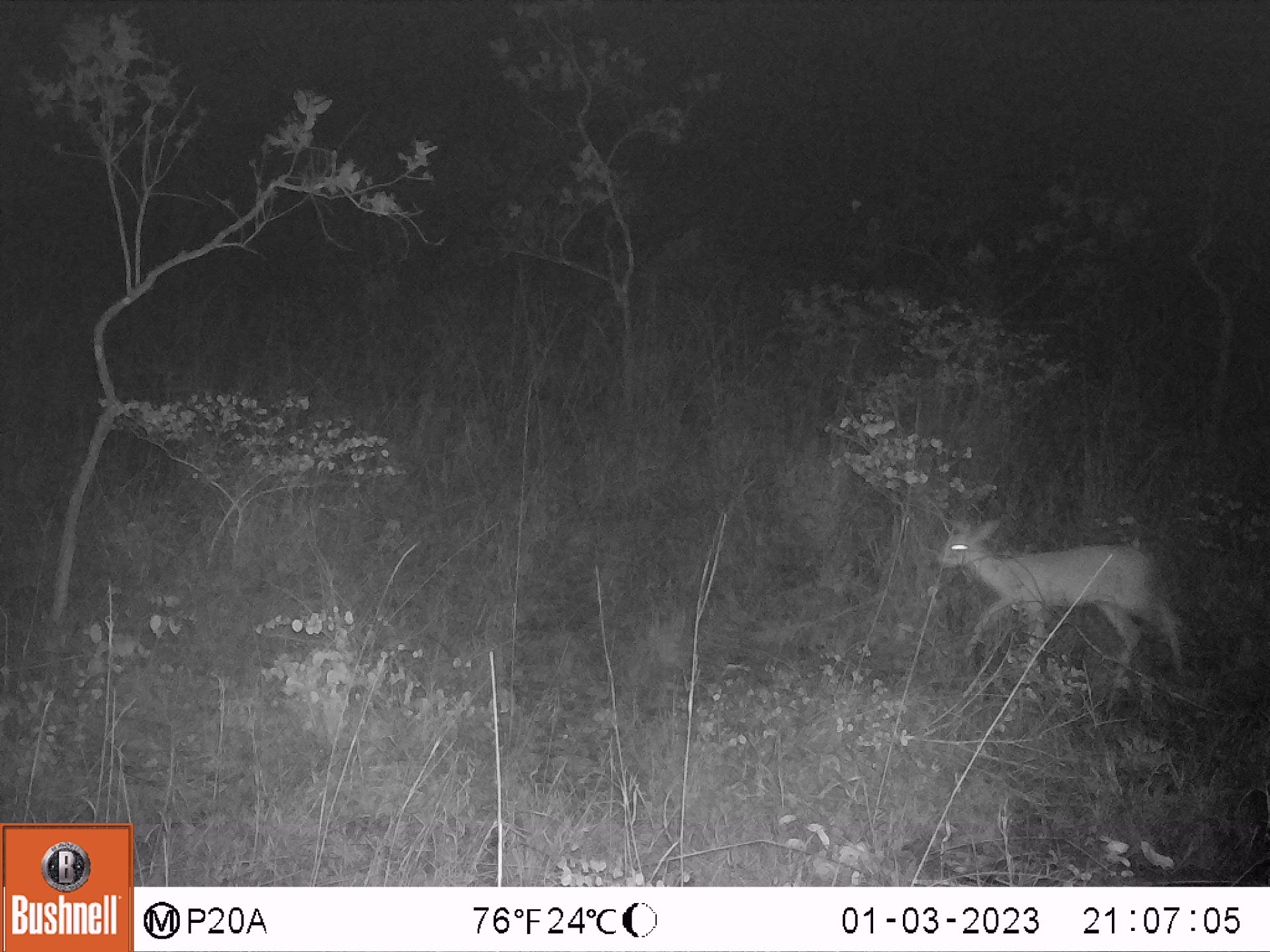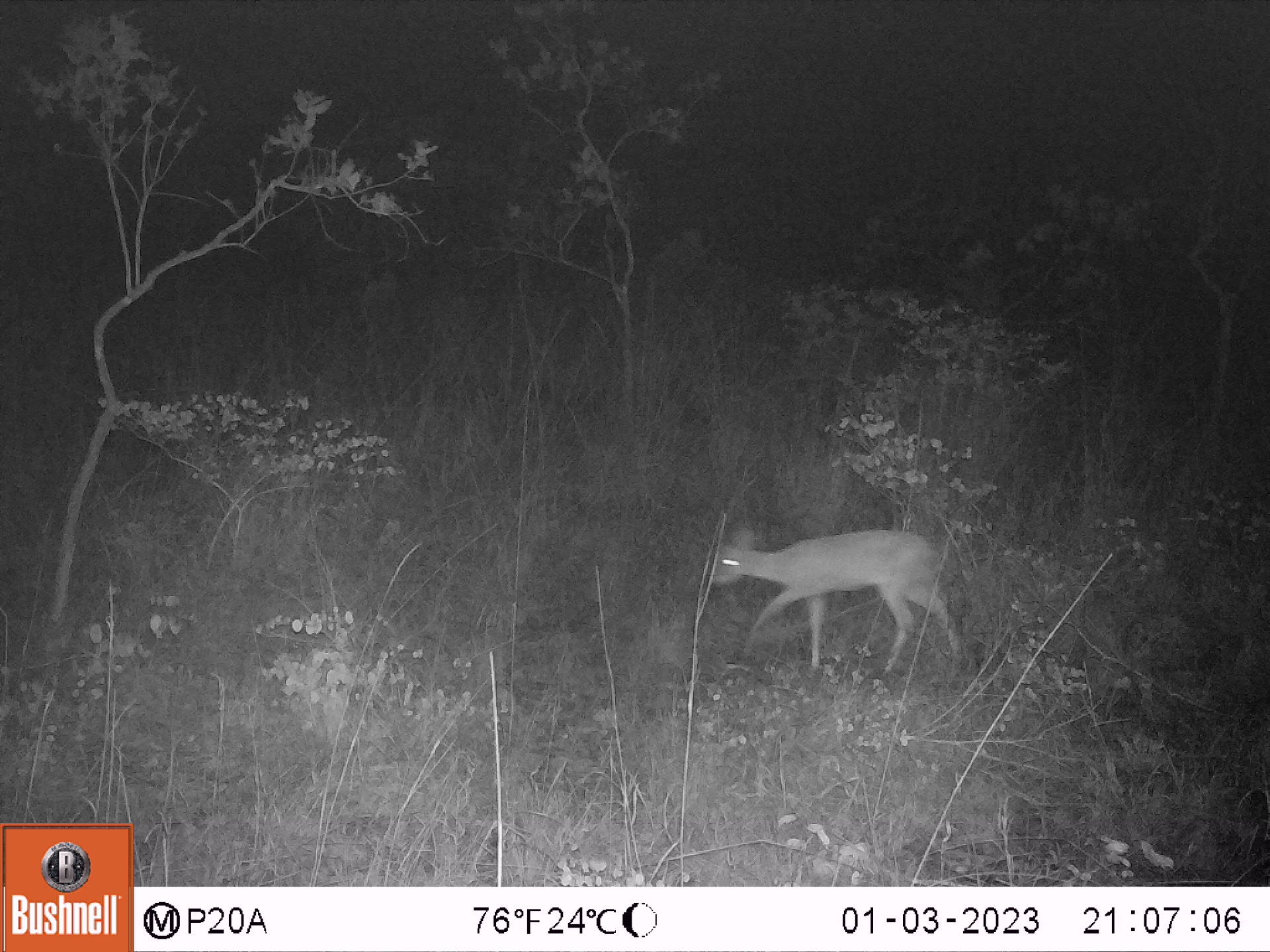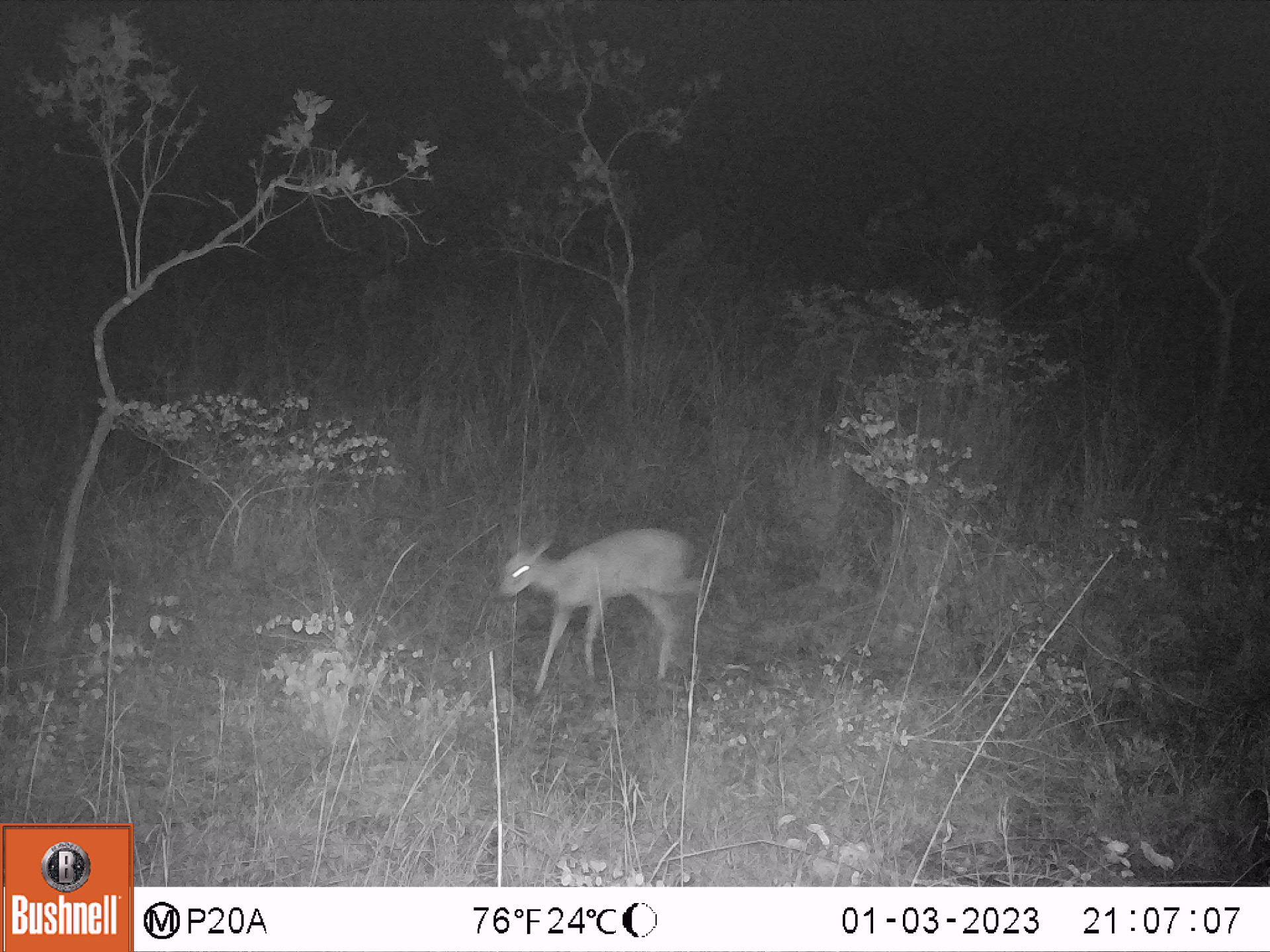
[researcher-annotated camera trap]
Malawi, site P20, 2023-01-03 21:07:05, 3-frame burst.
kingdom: Animalia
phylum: Chordata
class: Mammalia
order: Artiodactyla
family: Bovidae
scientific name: Antilopinae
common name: small antelope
Small antelope (Antilopinae), count 1.